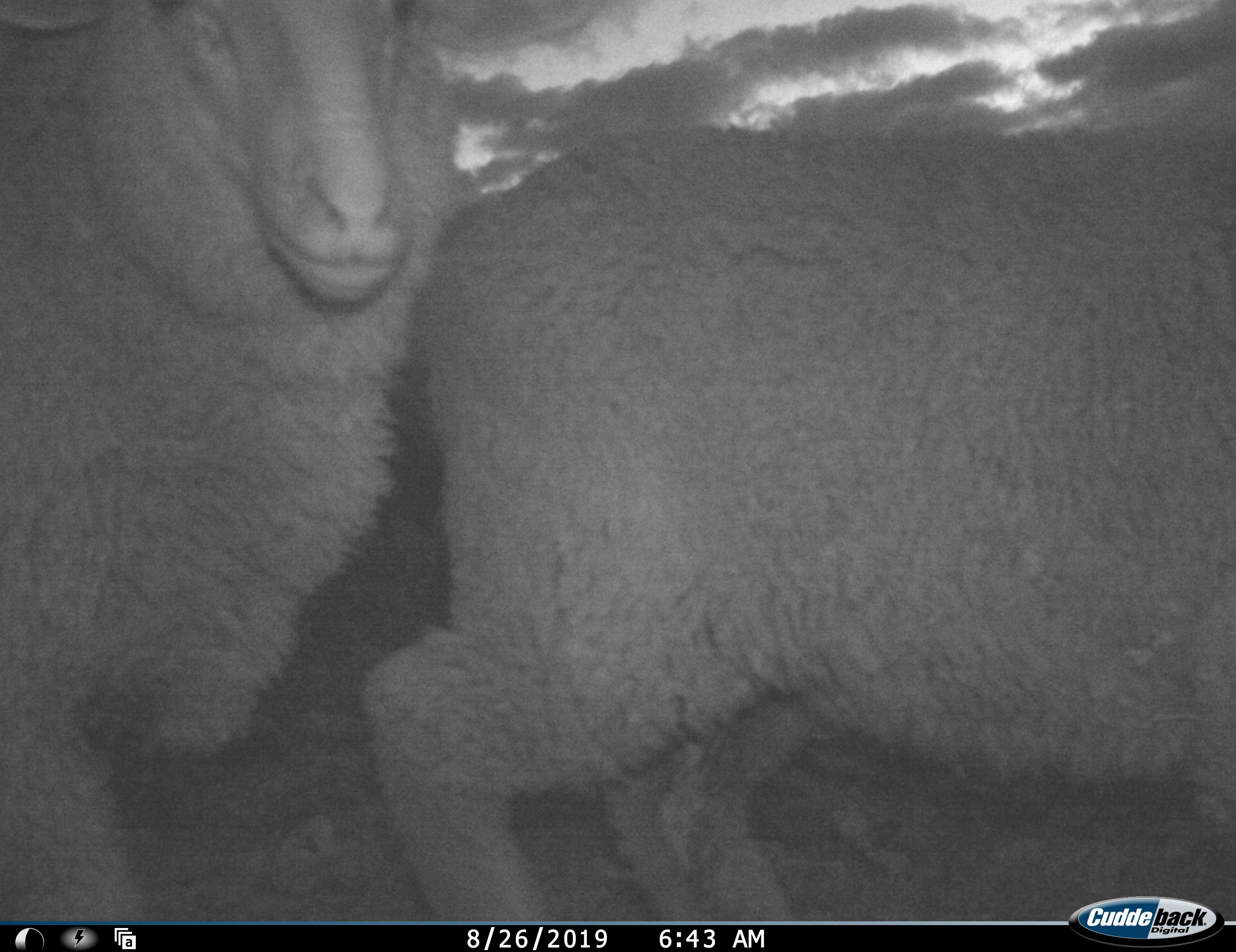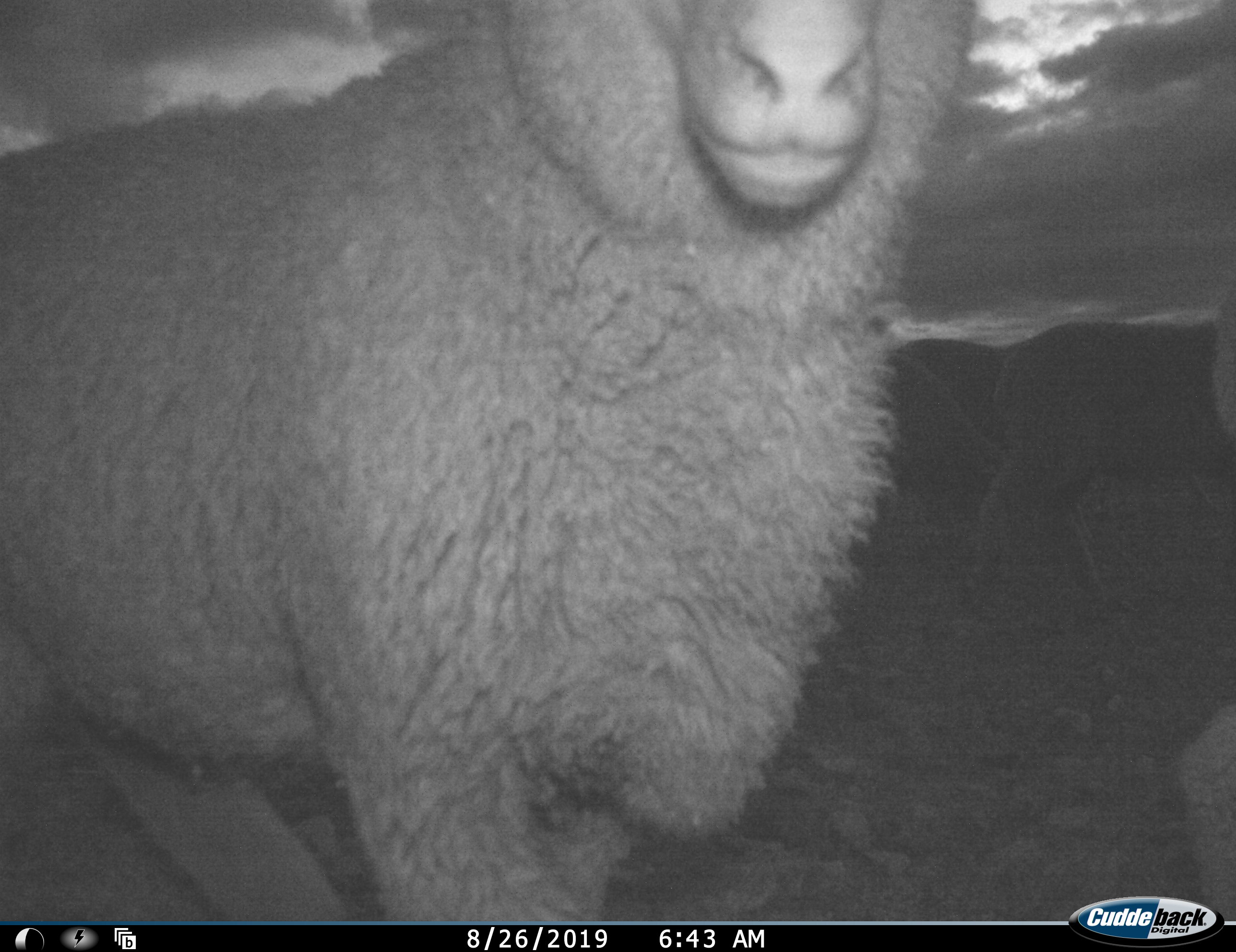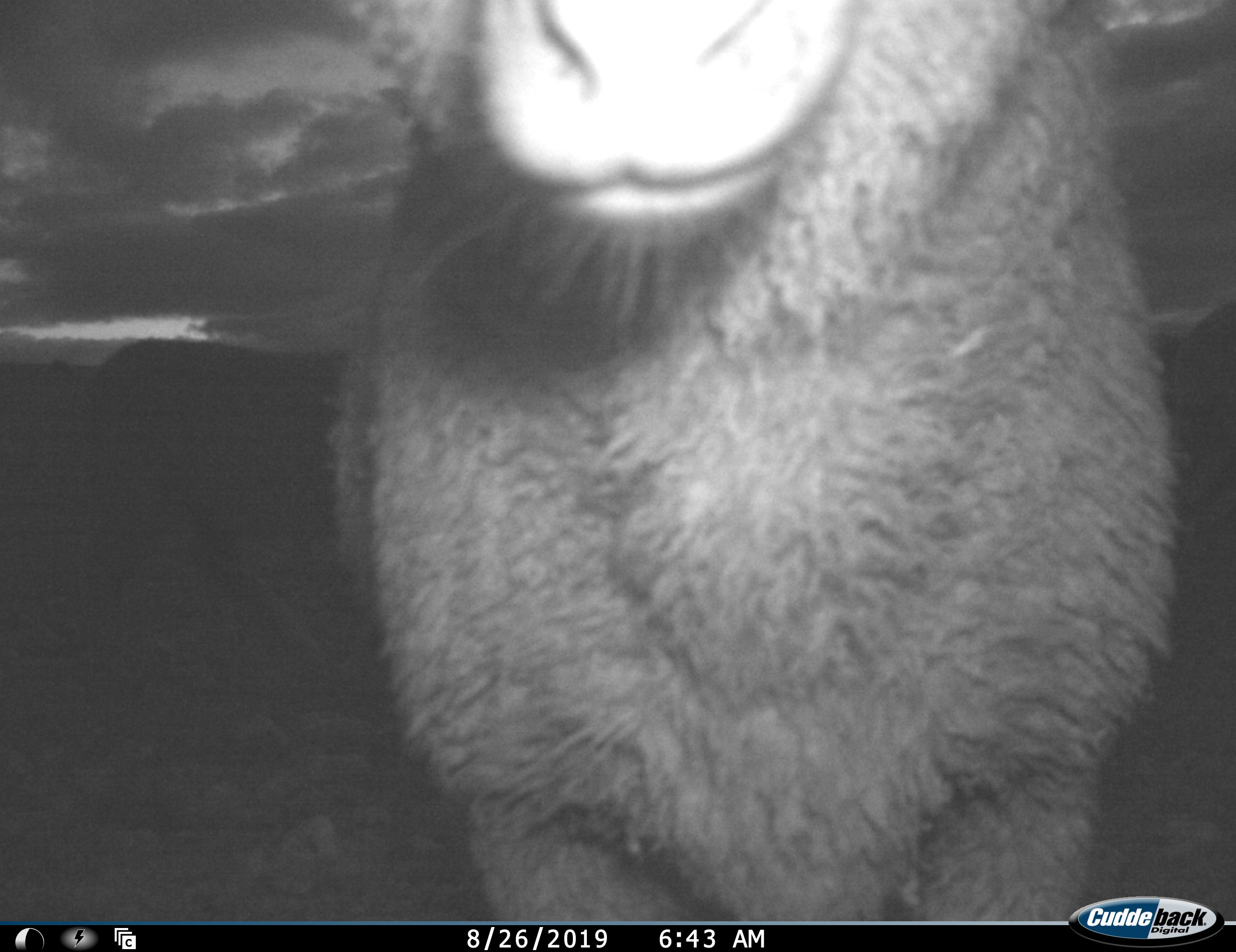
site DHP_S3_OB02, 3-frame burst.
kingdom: Animalia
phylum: Chordata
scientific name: Vertebrata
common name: domestic animal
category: domesticanimal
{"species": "domesticanimal (domestic animal) (Vertebrata)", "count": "4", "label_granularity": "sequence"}